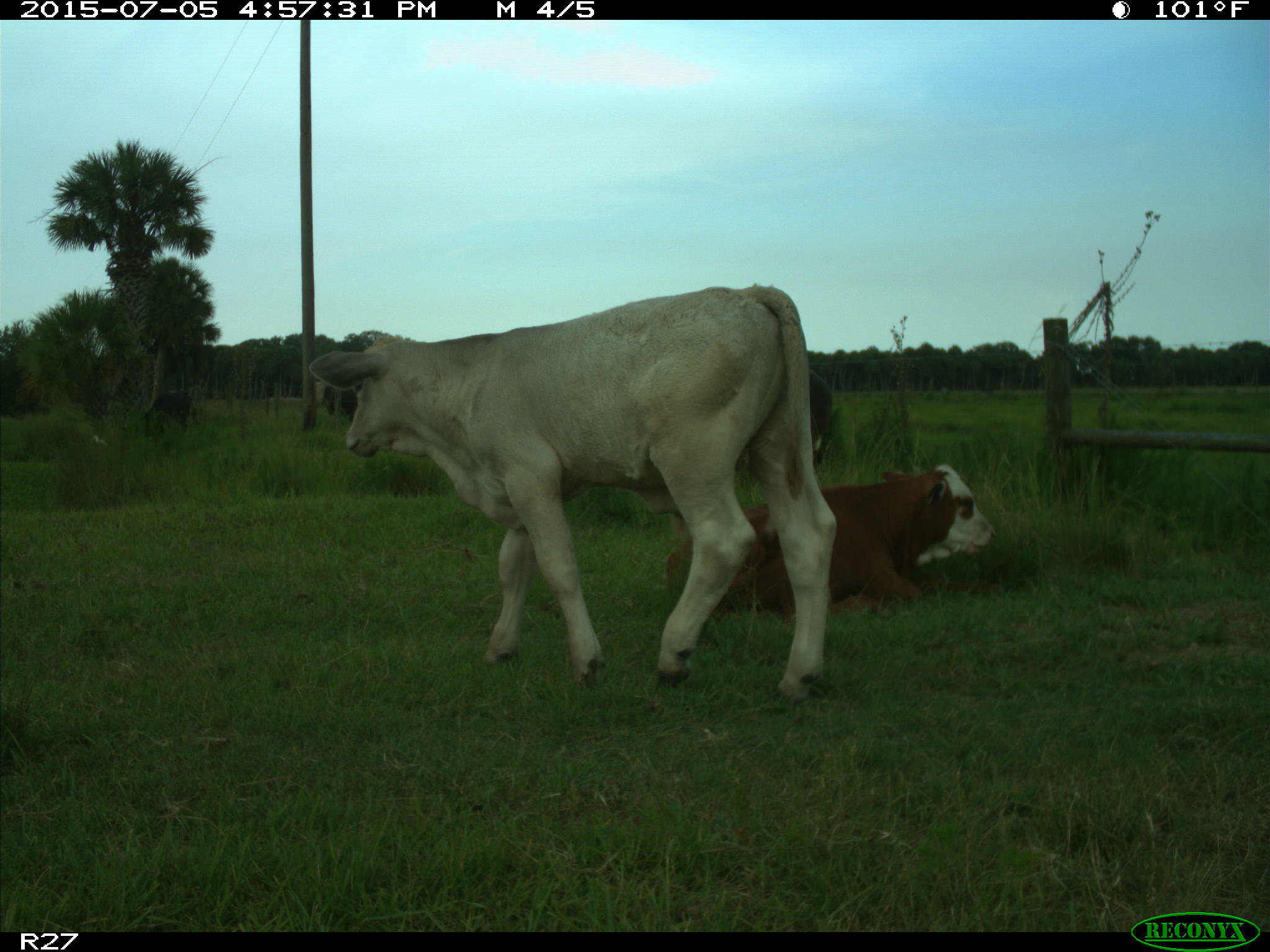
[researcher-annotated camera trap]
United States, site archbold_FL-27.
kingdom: Animalia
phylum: Chordata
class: Mammalia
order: Artiodactyla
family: Bovidae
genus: Bos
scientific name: Bos taurus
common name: domestic cow